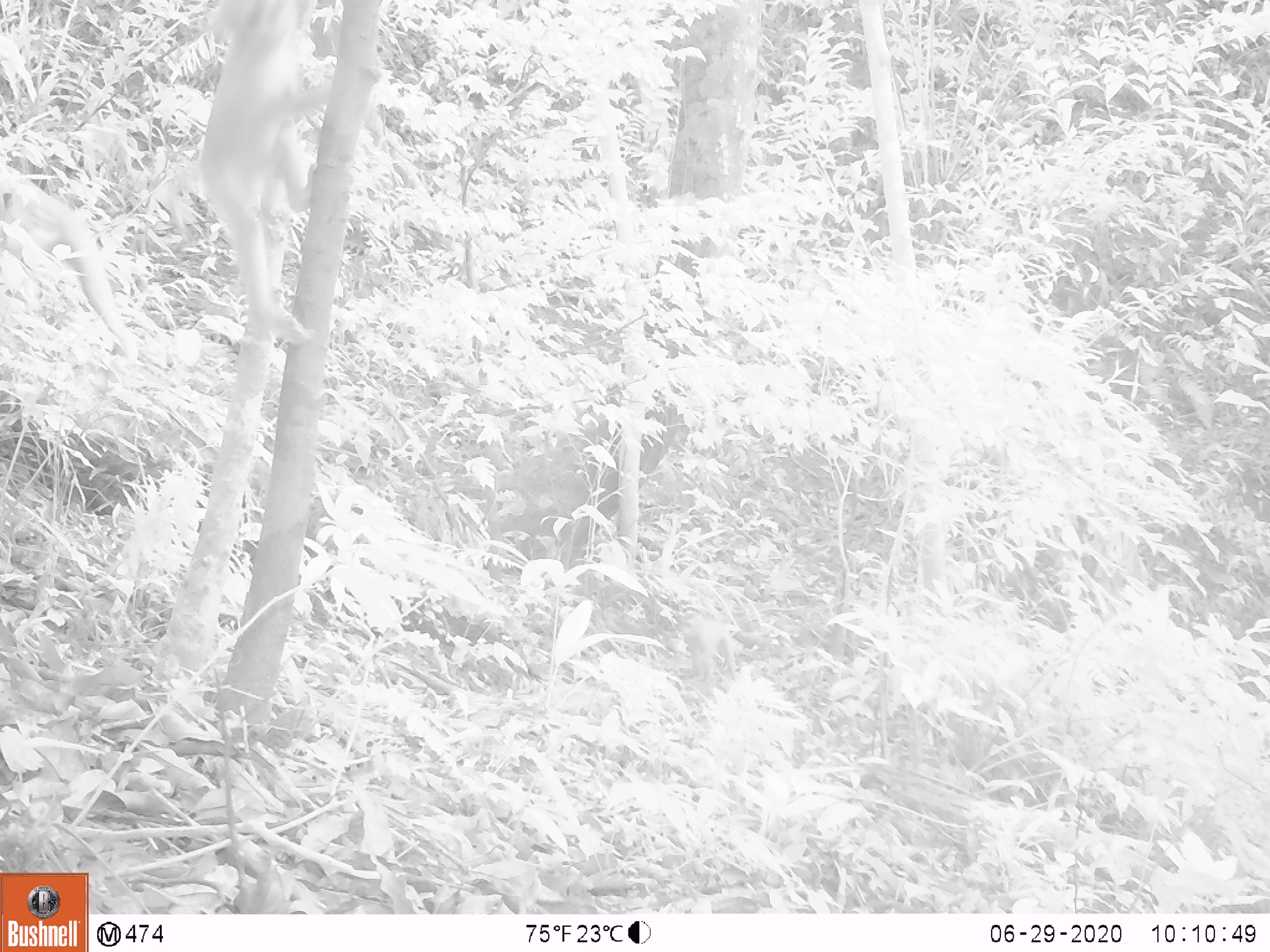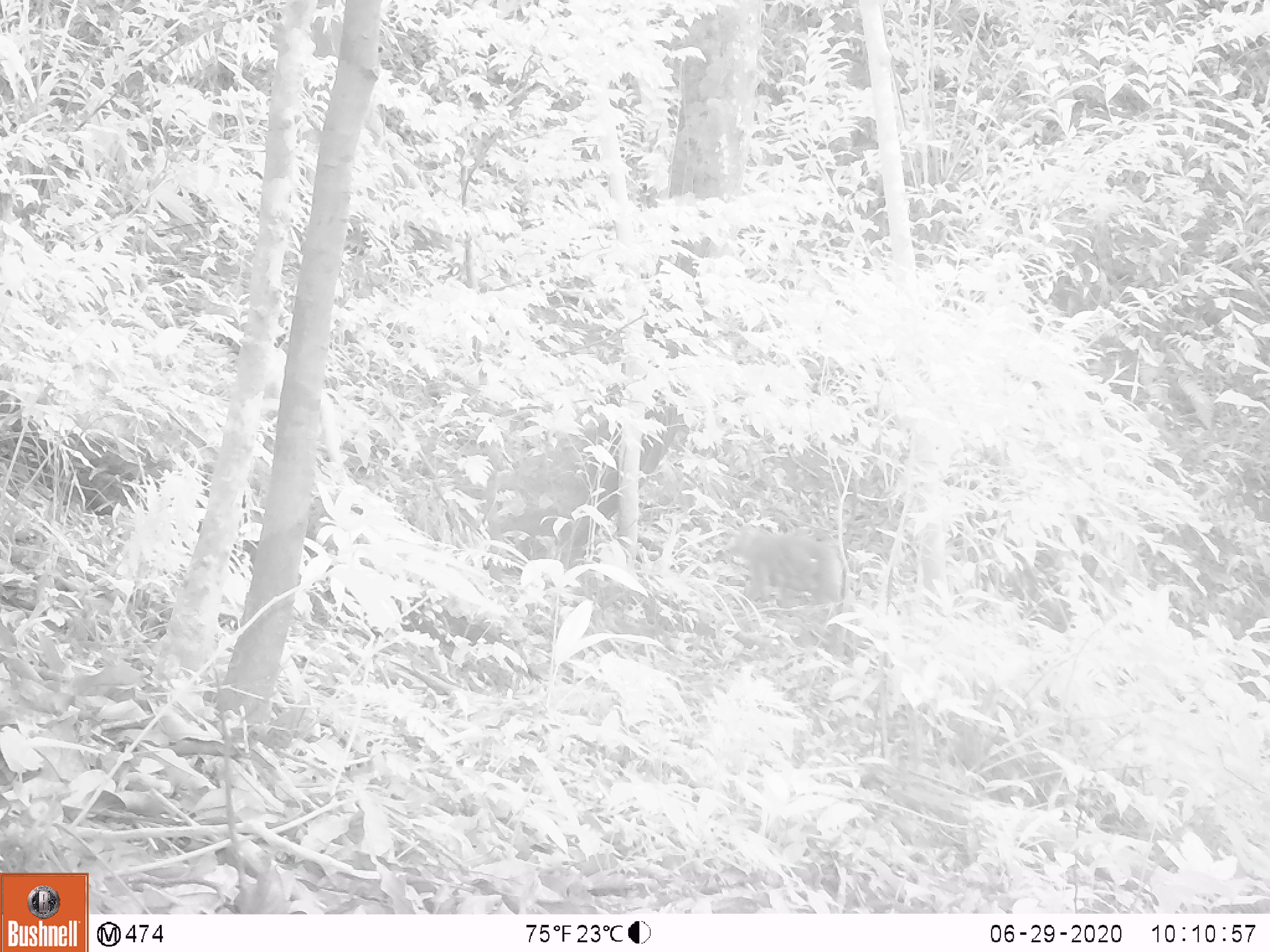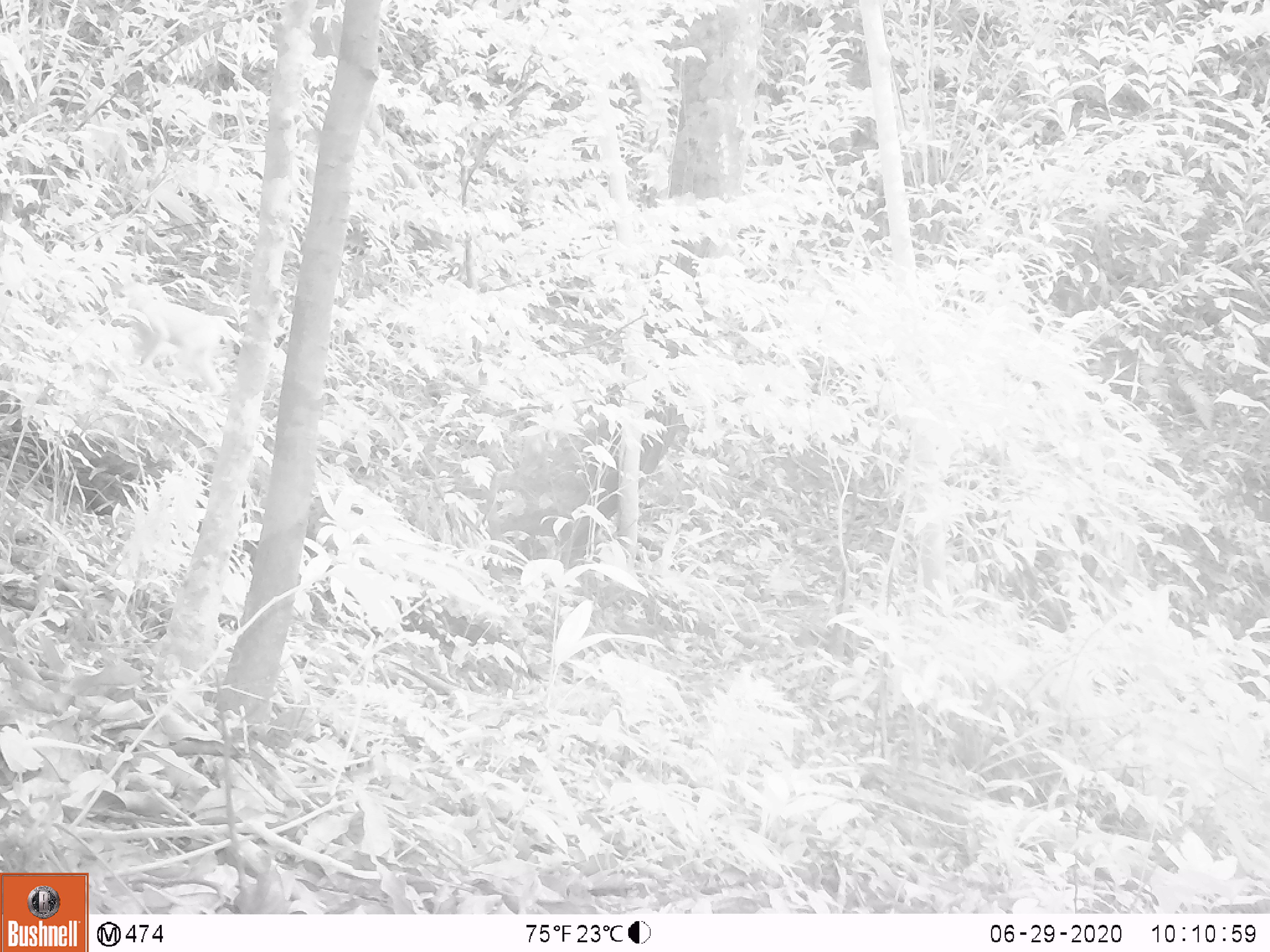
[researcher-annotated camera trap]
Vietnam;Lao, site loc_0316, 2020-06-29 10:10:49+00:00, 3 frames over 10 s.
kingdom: Animalia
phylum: Chordata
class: Mammalia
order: Primates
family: Cercopithecidae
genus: Macaca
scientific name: Macaca nemestrina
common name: pig-tailed macaque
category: pig tailed macaque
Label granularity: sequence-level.